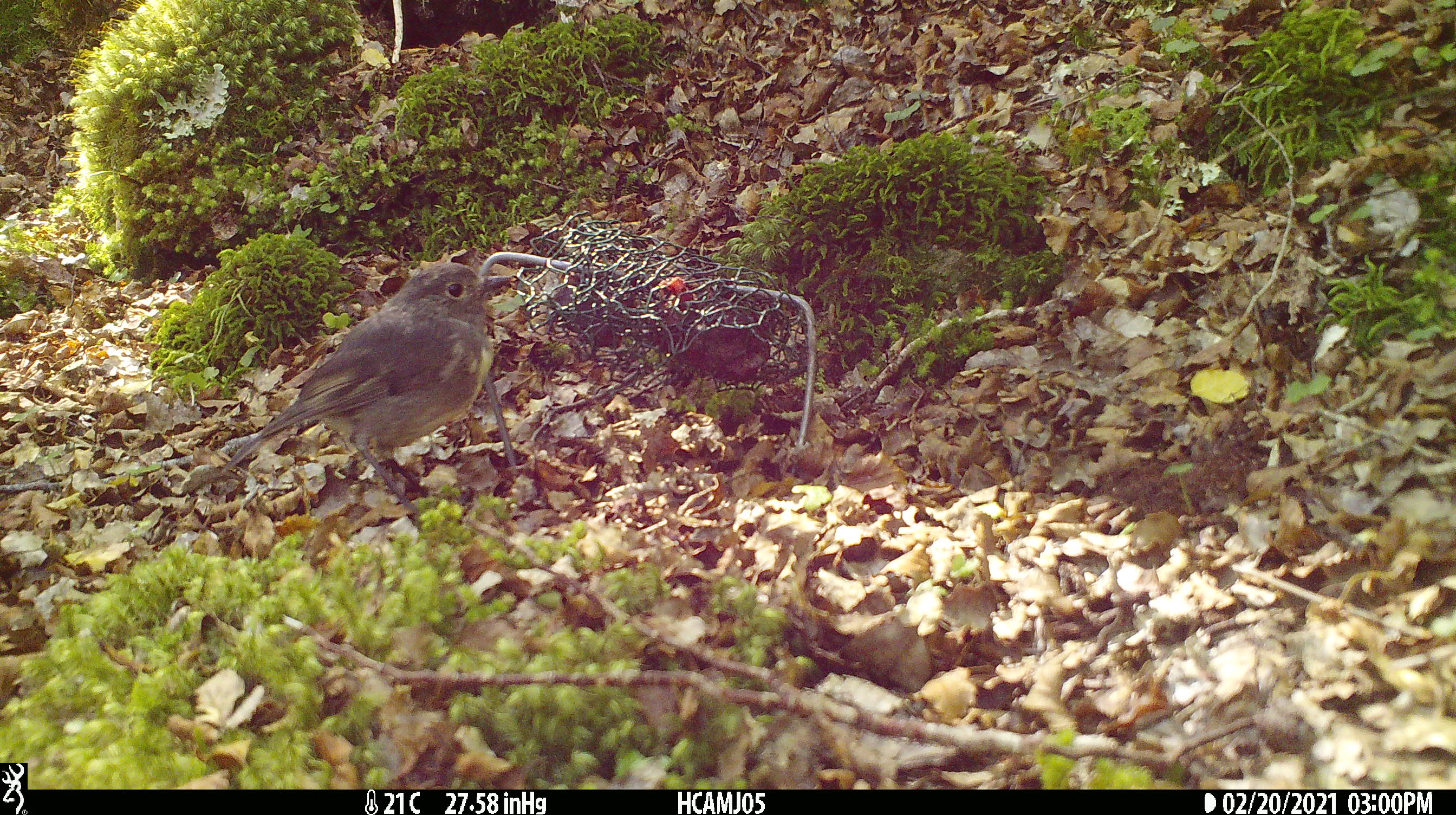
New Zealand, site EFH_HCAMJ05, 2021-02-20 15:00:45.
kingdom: Animalia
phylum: Chordata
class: Aves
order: Passeriformes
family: Petroicidae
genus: Petroica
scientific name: Petroica australis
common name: new zealand robin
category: robin